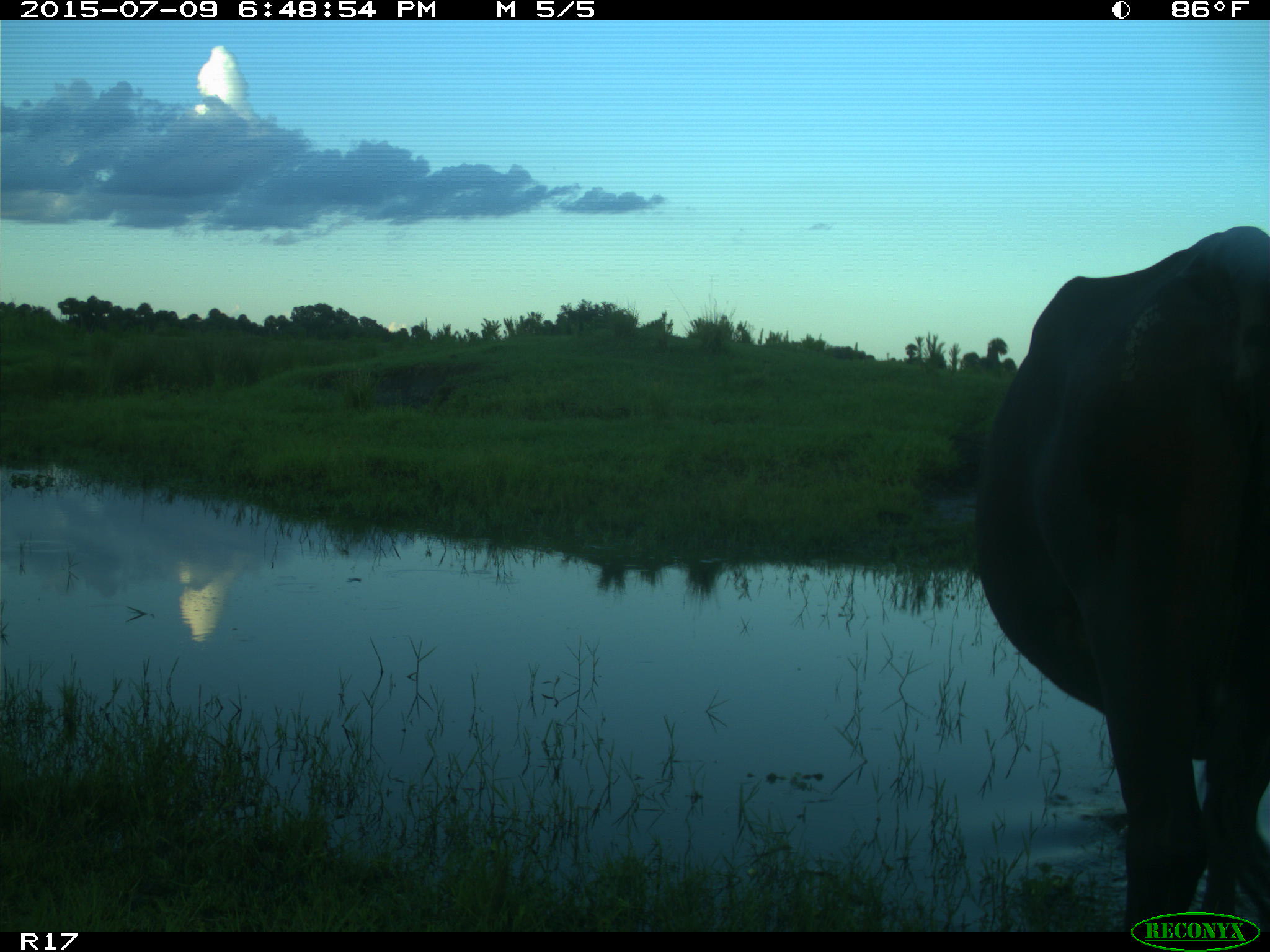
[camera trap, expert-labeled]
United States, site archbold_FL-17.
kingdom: Animalia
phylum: Chordata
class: Mammalia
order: Artiodactyla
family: Bovidae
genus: Bos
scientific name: Bos taurus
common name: domestic cow